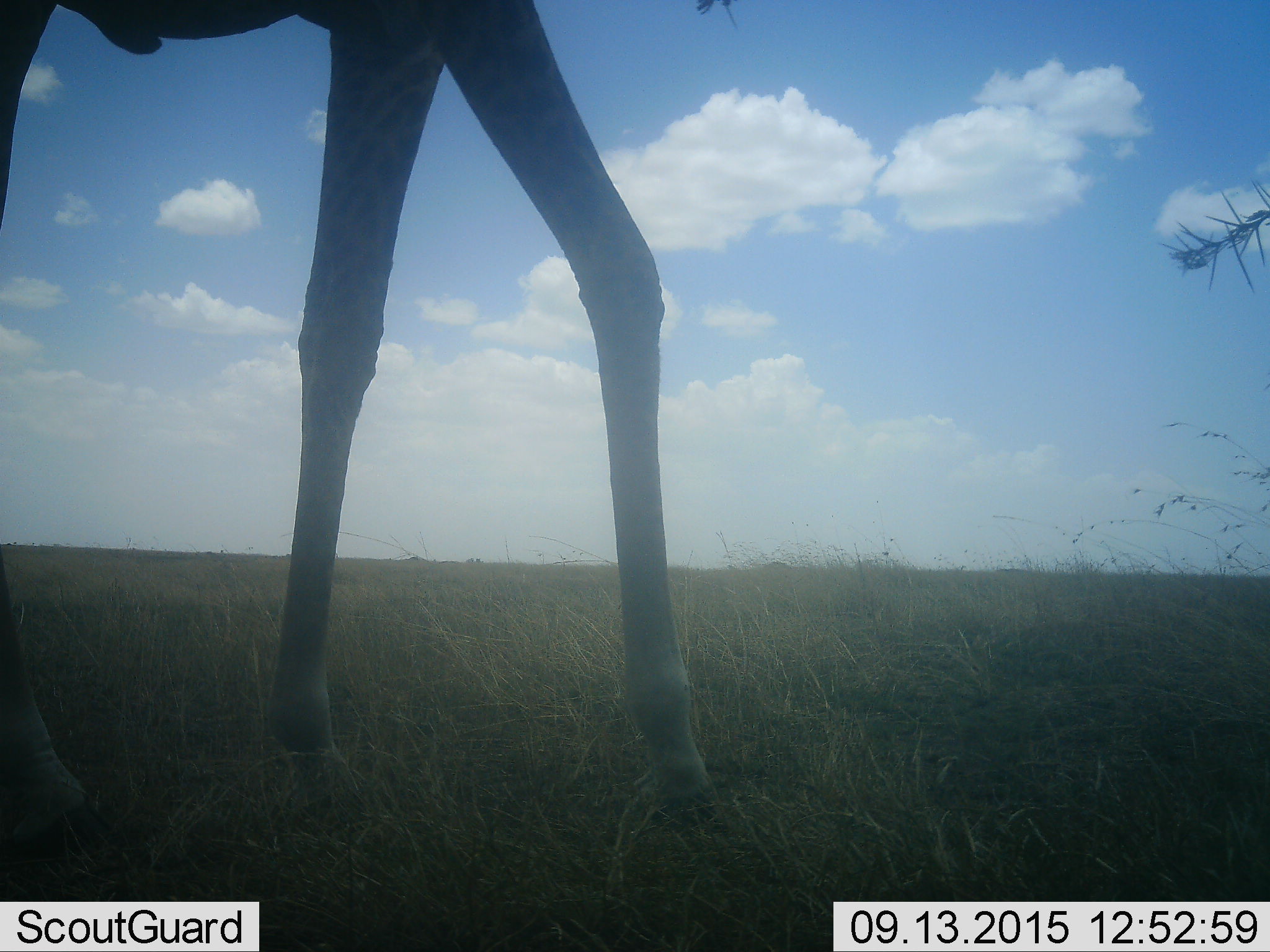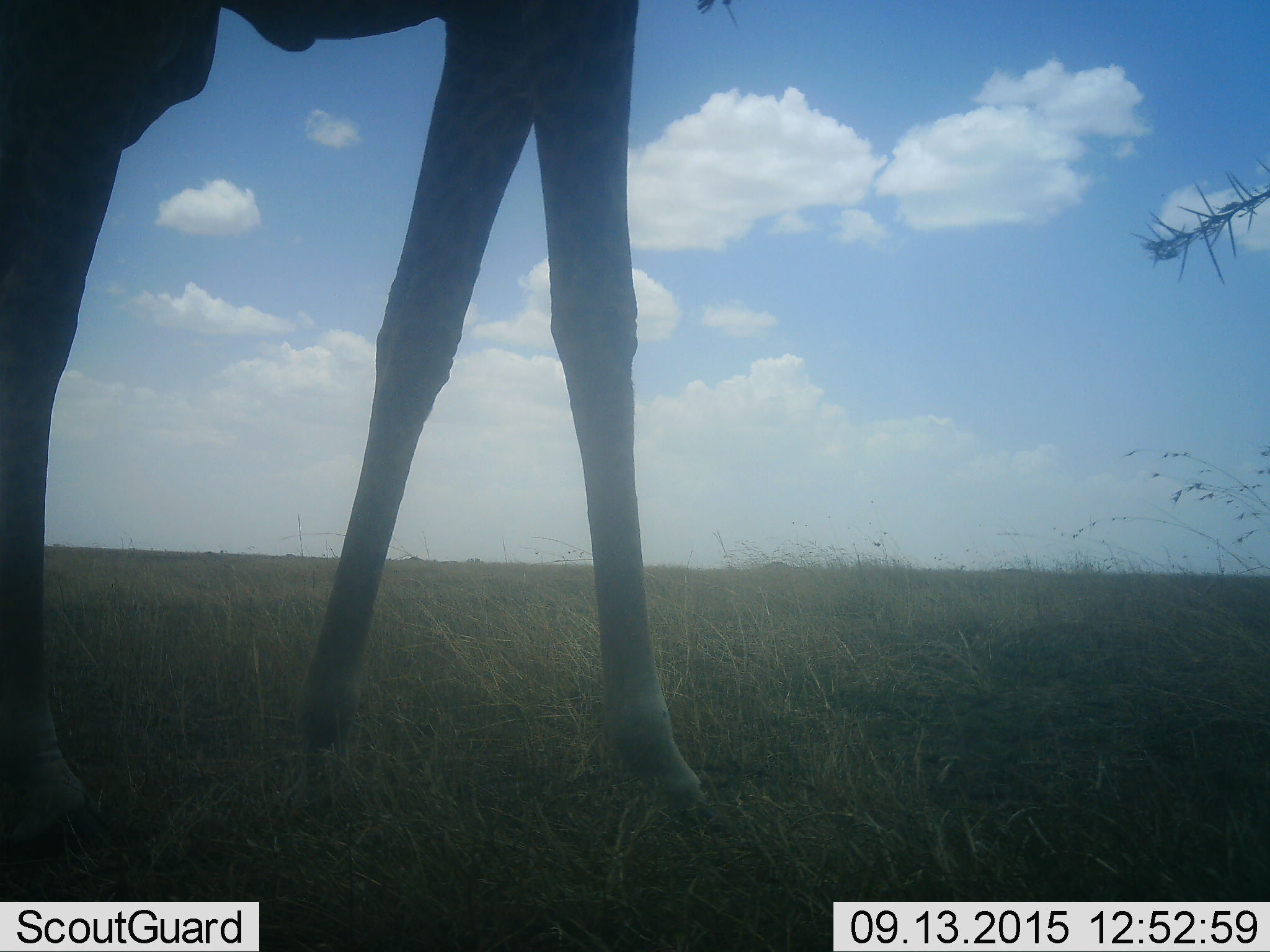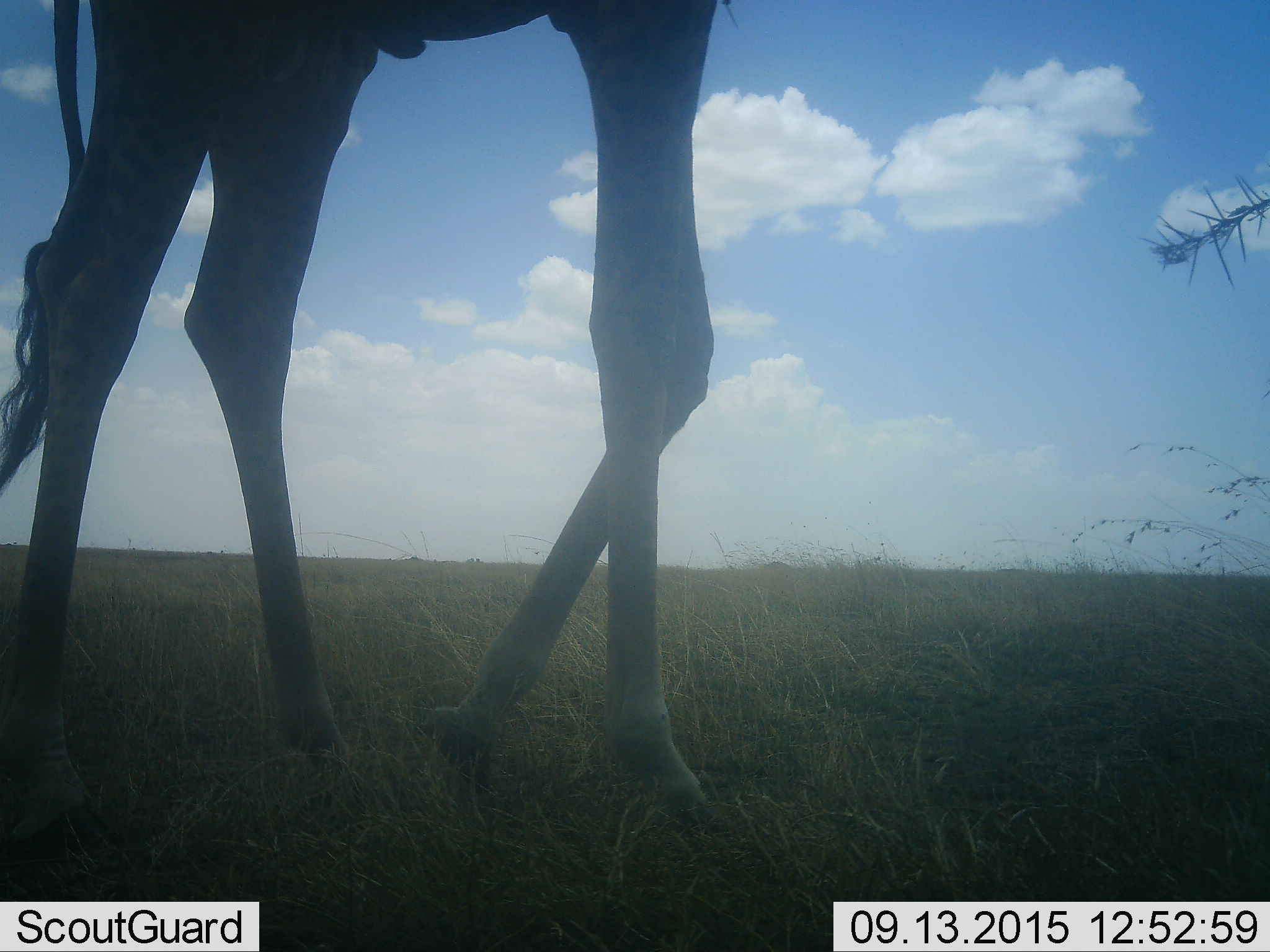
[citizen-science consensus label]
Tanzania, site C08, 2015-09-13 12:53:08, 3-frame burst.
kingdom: Animalia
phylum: Chordata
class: Mammalia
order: Artiodactyla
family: Giraffidae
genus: Giraffa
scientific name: Giraffa camelopardalis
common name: giraffe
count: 1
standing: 0%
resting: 0%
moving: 100%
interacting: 0%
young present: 0%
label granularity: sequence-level